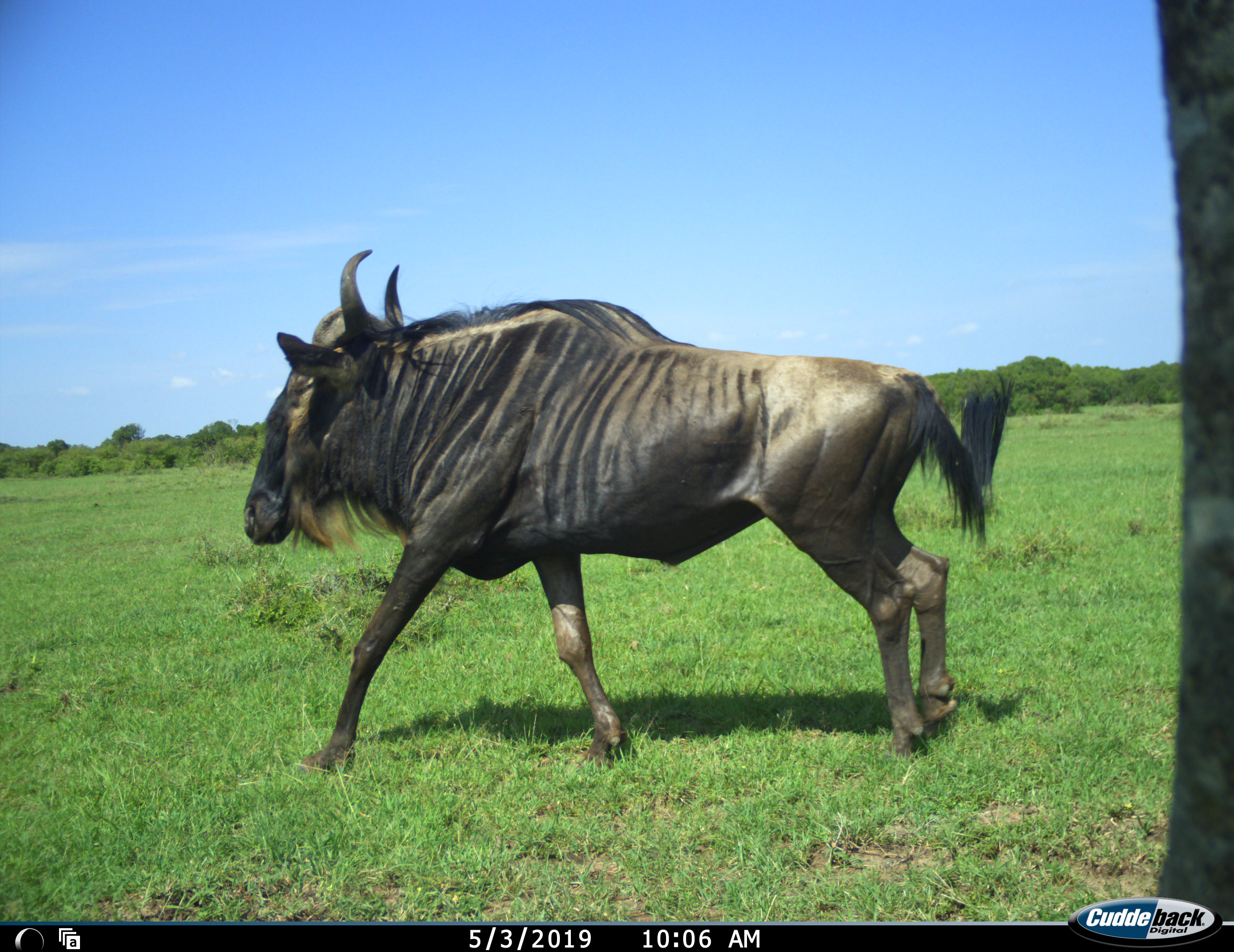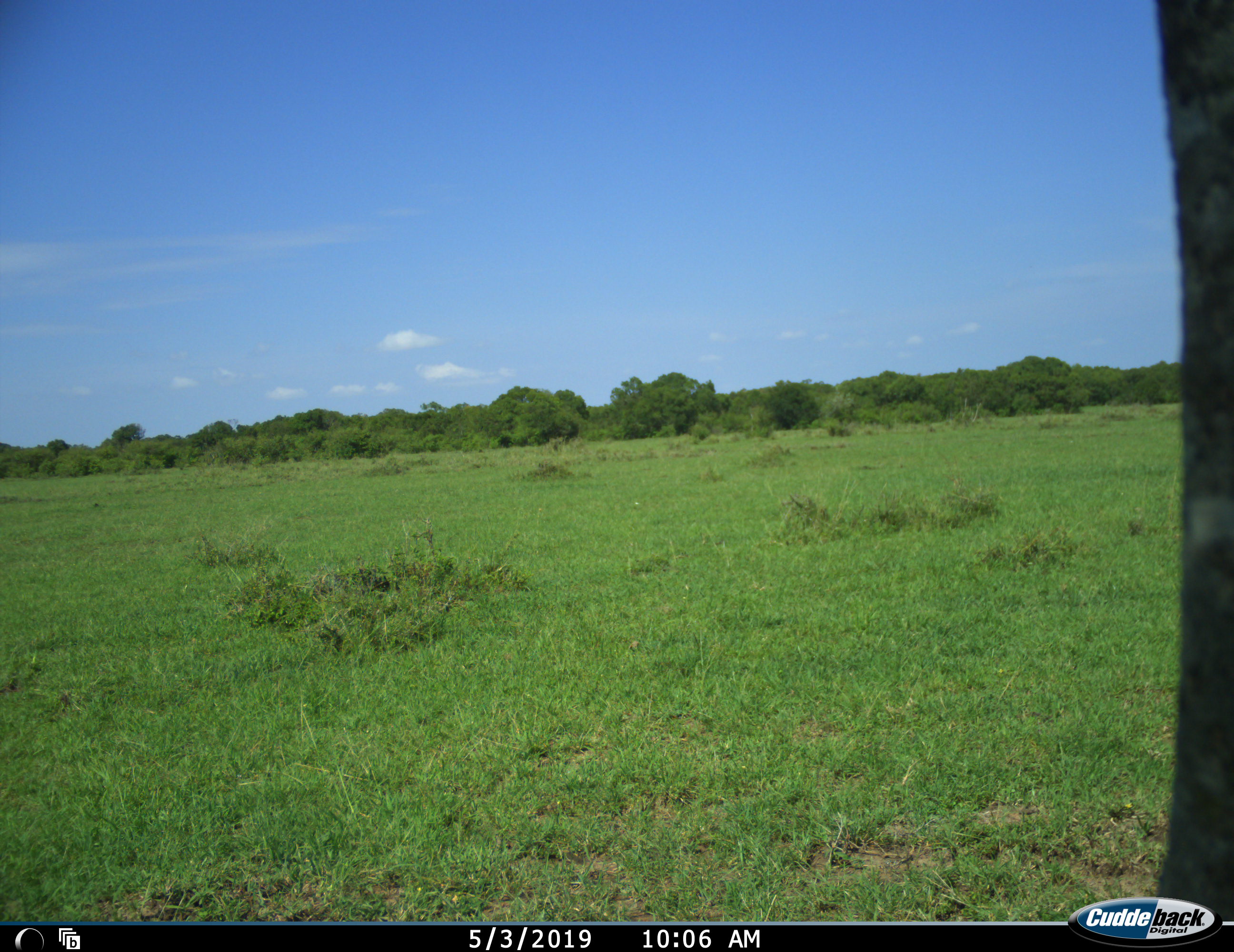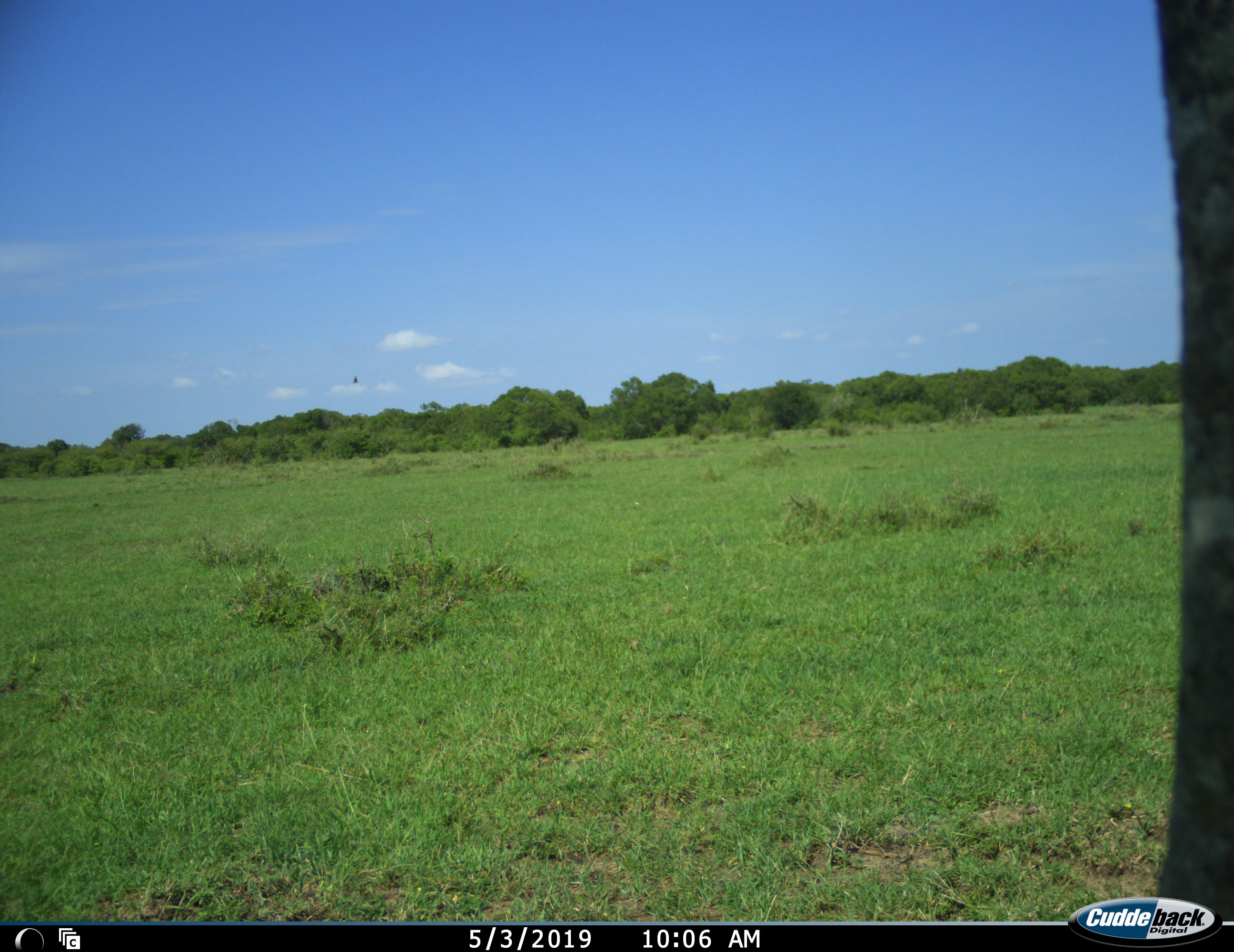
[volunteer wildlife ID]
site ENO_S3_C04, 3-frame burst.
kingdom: Animalia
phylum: Chordata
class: Mammalia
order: Artiodactyla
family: Bovidae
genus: Connochaetes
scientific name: Connochaetes taurinus taurinus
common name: blue wildebeest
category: wildebeestblue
Wildebeestblue (blue wildebeest) (Connochaetes taurinus taurinus), count 1. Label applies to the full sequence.